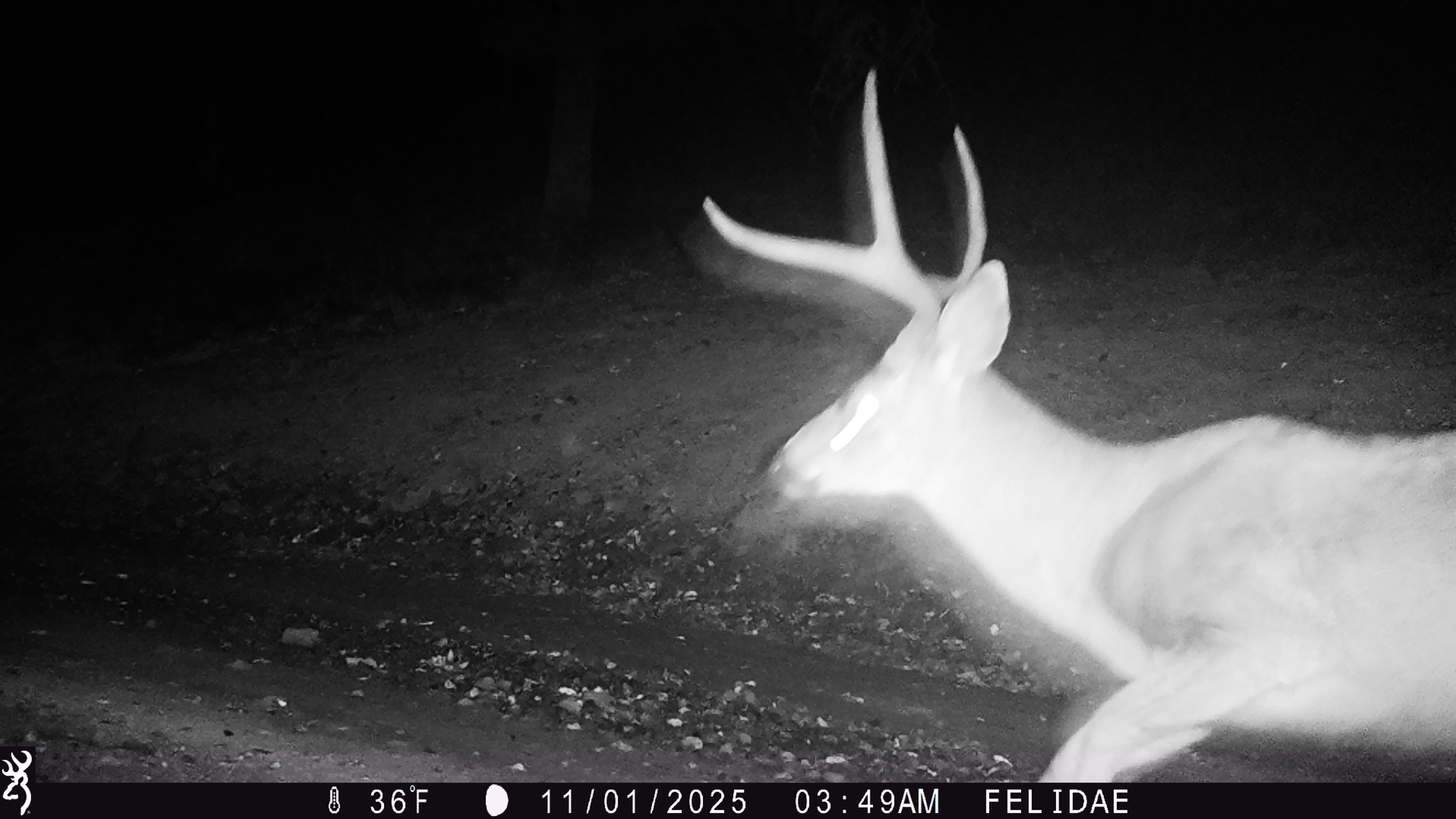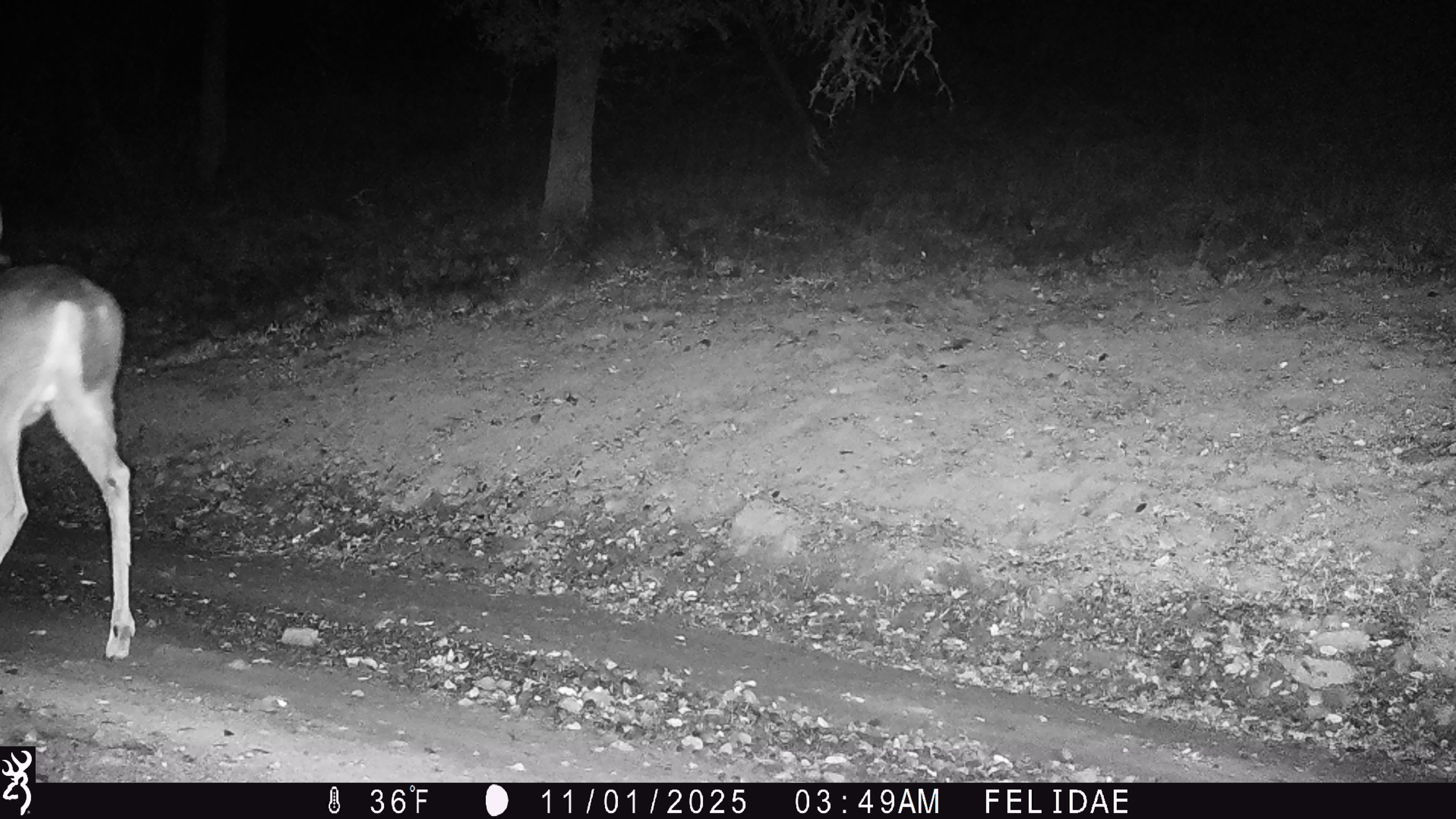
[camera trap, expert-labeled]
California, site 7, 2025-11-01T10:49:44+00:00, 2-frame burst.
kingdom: Animalia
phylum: Chordata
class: Mammalia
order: Artiodactyla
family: Cervidae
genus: Odocoileus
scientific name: Odocoileus hemionus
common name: mule deer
Mule deer (Odocoileus hemionus).